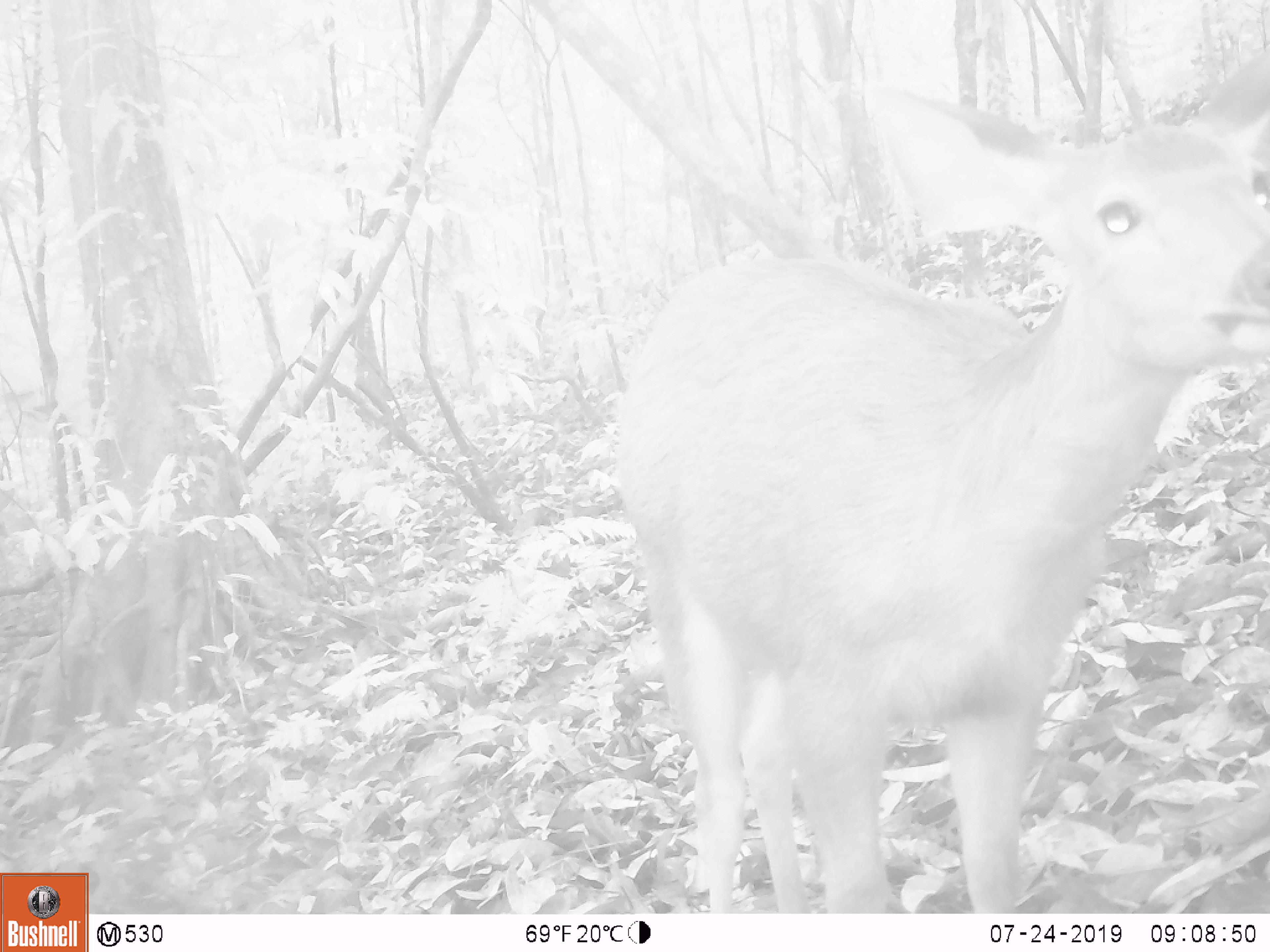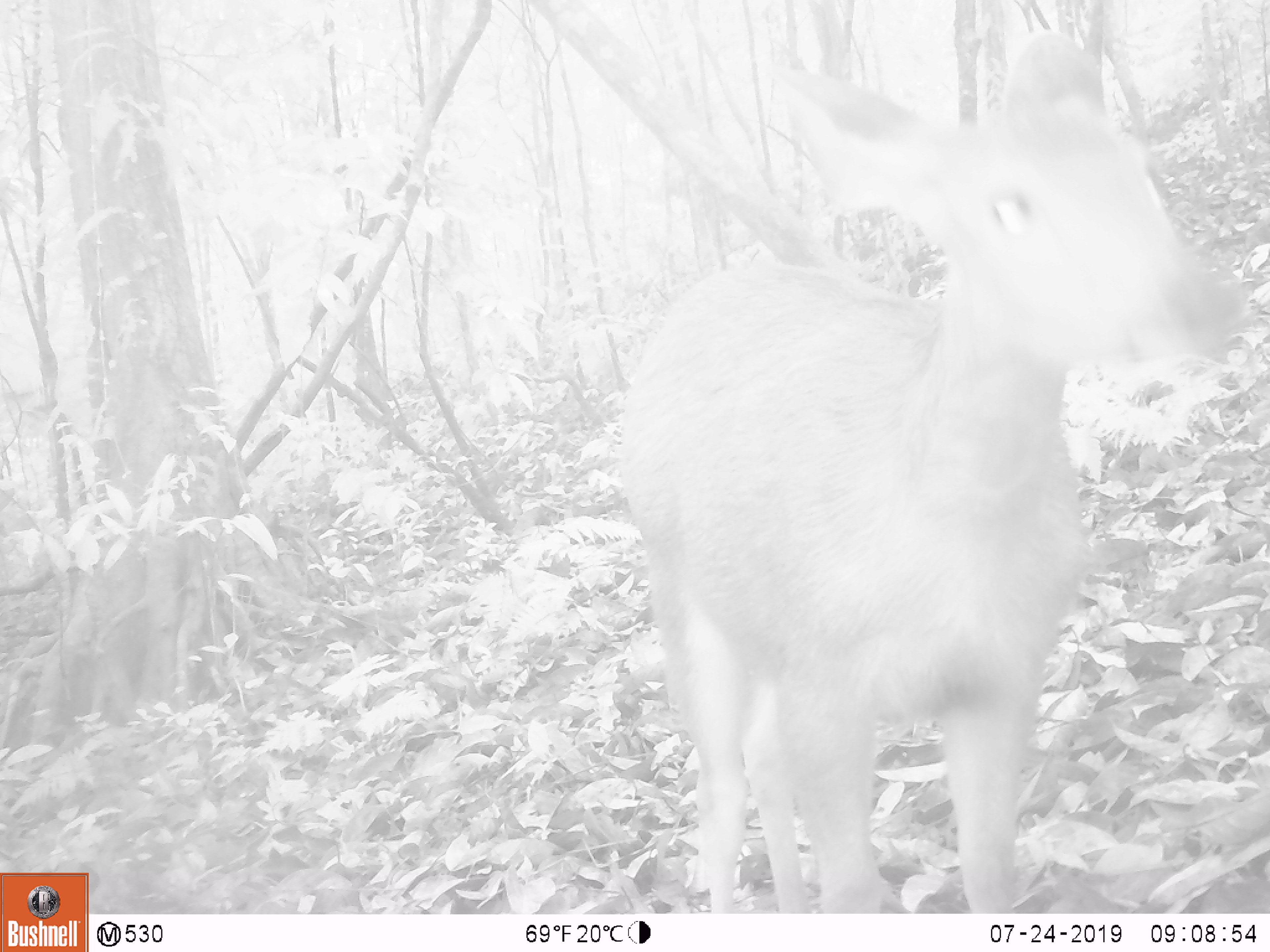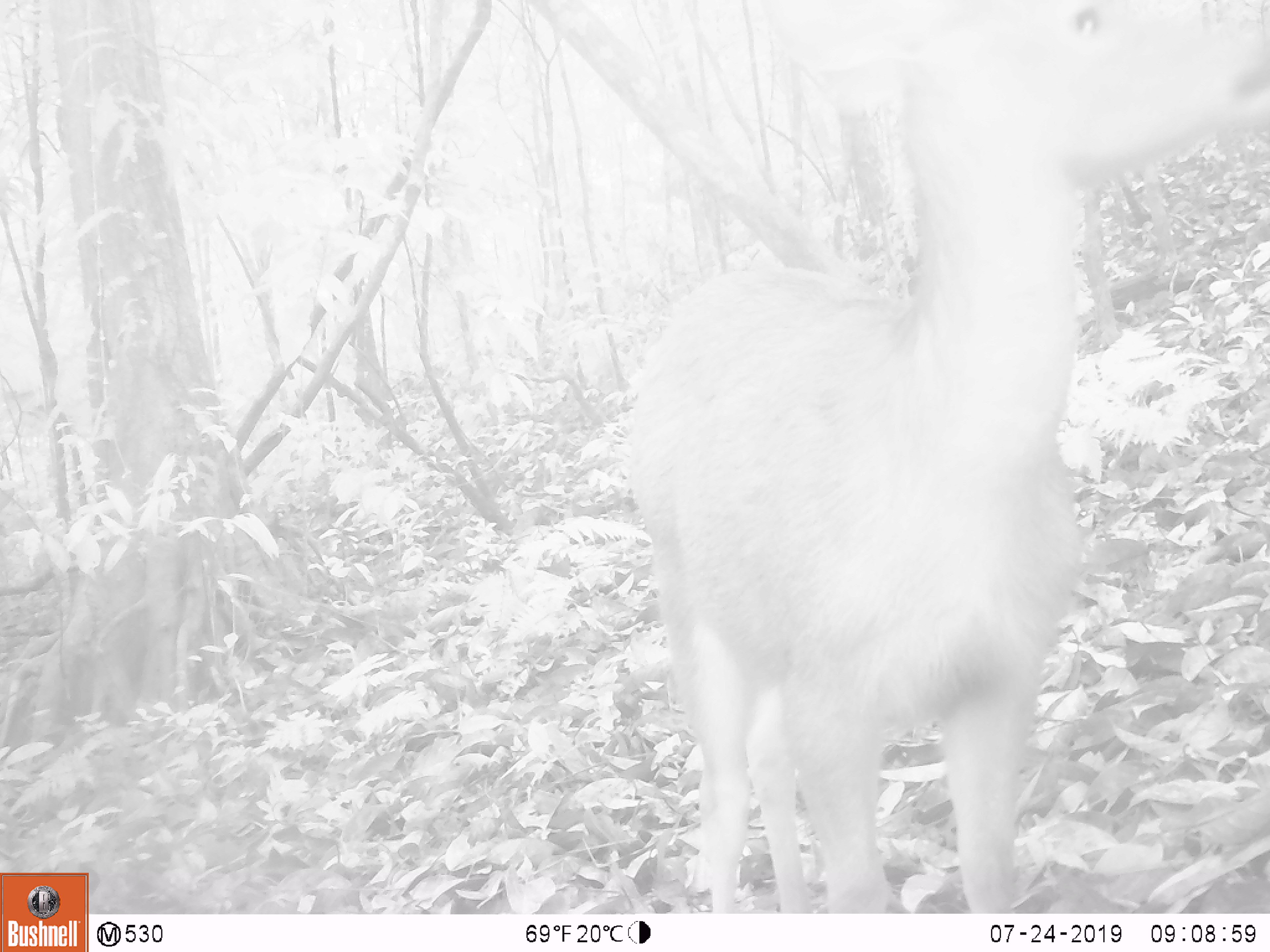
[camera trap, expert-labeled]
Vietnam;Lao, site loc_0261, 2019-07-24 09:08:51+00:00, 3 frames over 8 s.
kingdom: Animalia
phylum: Chordata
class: Mammalia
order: Artiodactyla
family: Cervidae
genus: Rusa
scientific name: Rusa unicolor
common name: sambar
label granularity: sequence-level